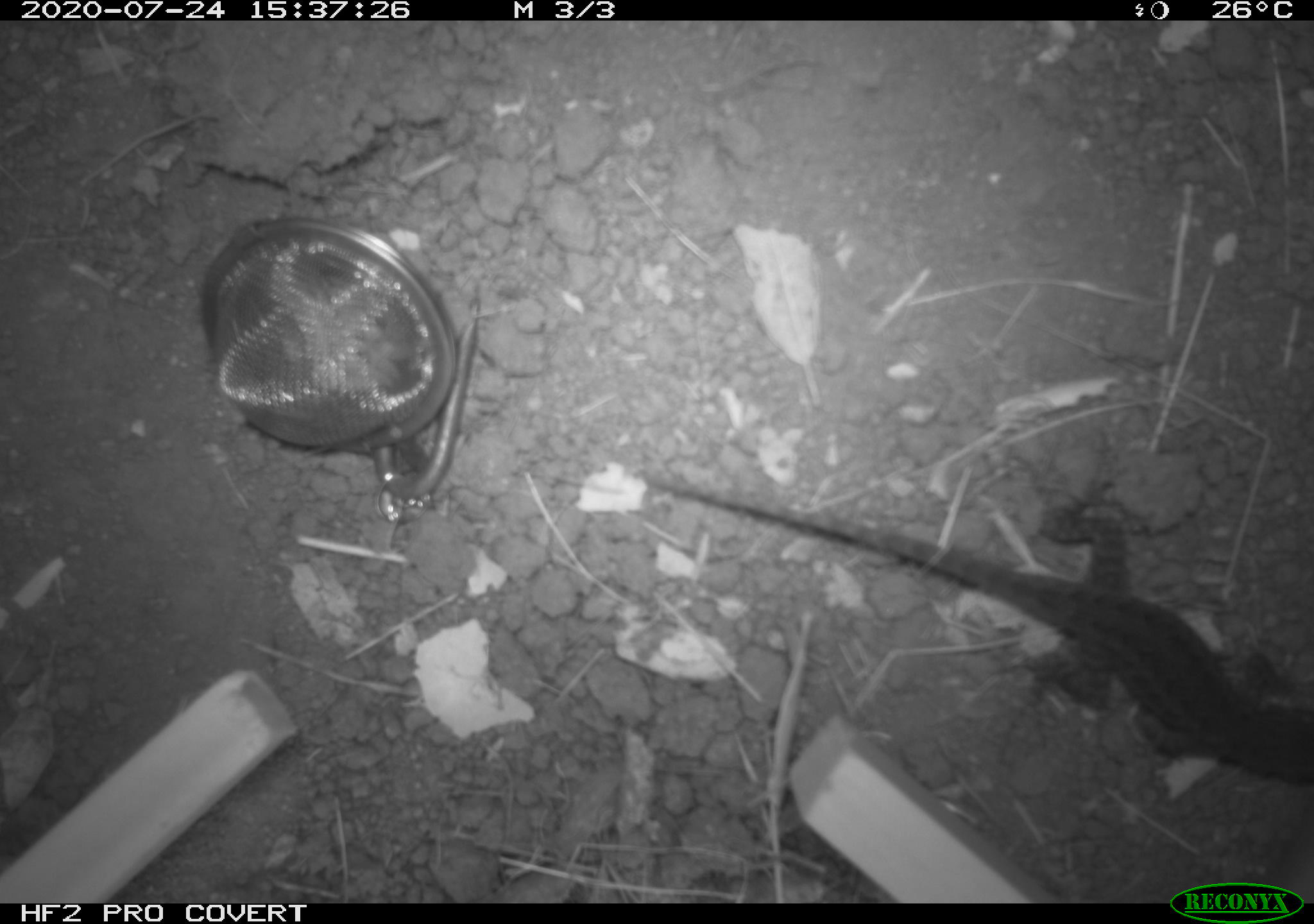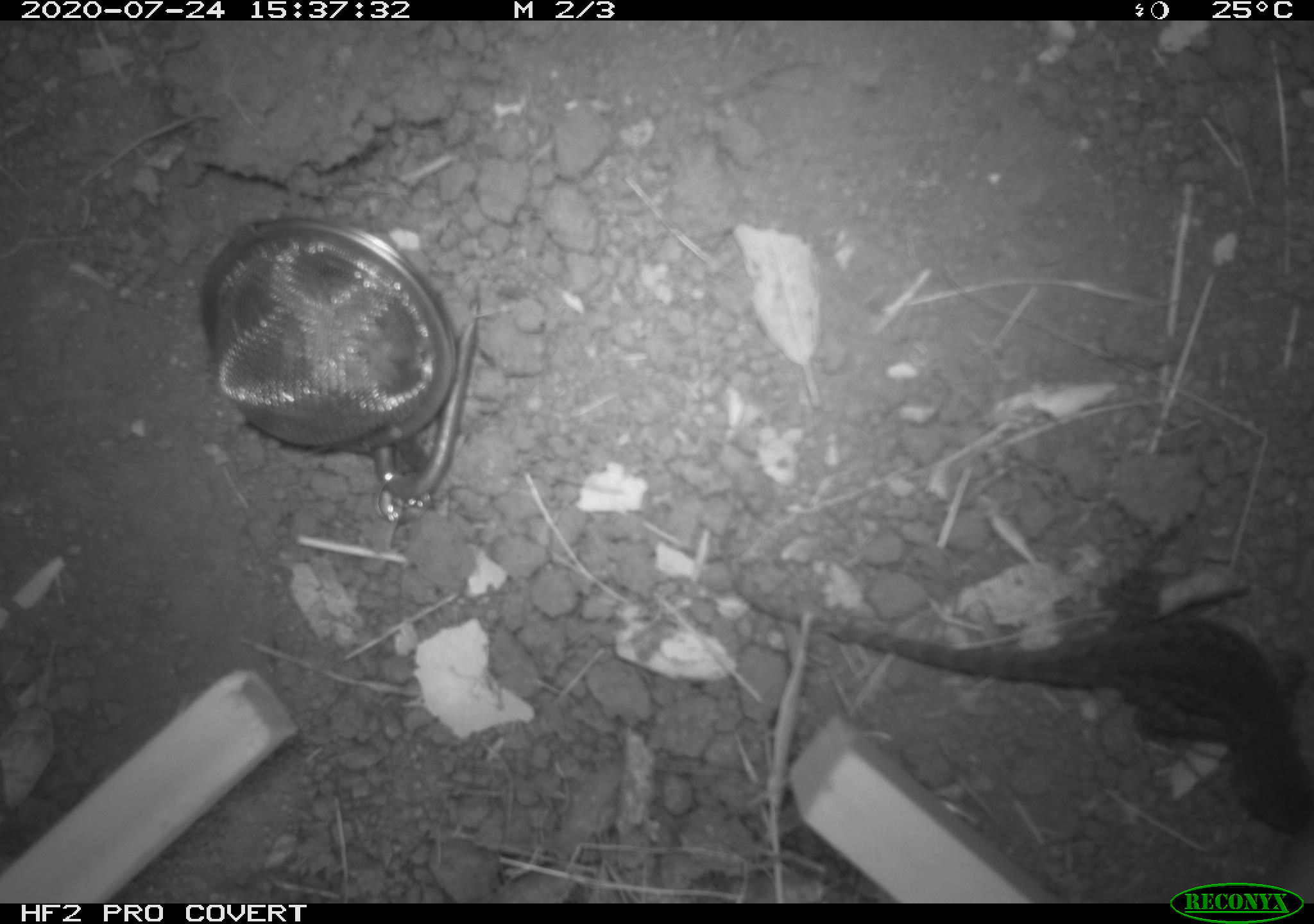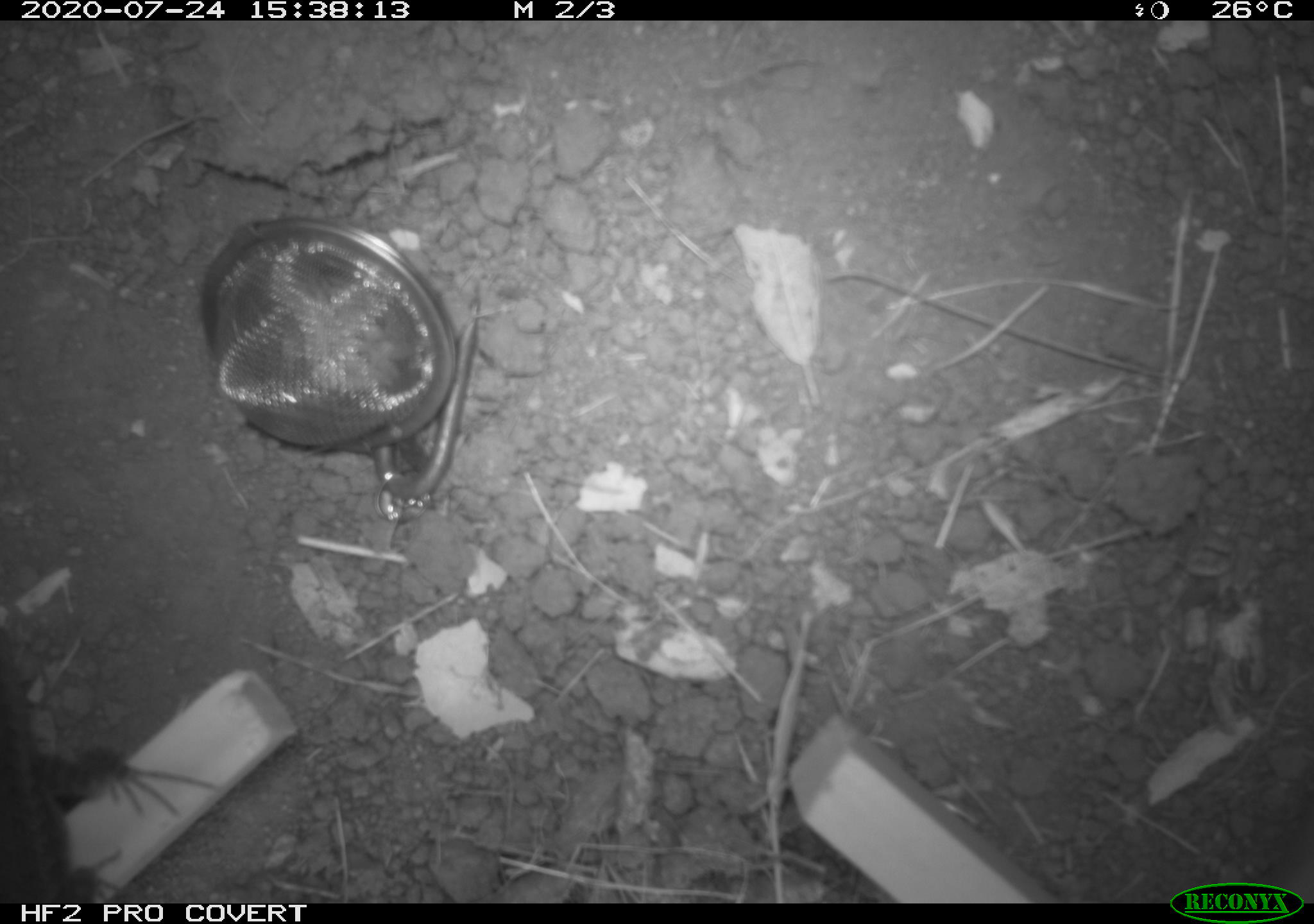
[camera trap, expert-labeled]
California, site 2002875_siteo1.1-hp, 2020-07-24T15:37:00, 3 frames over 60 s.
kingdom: Animalia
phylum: Chordata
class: Reptilia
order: Squamata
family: Phrynosomatidae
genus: Sceloporus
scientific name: Sceloporus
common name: spiny lizards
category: sceloporus species